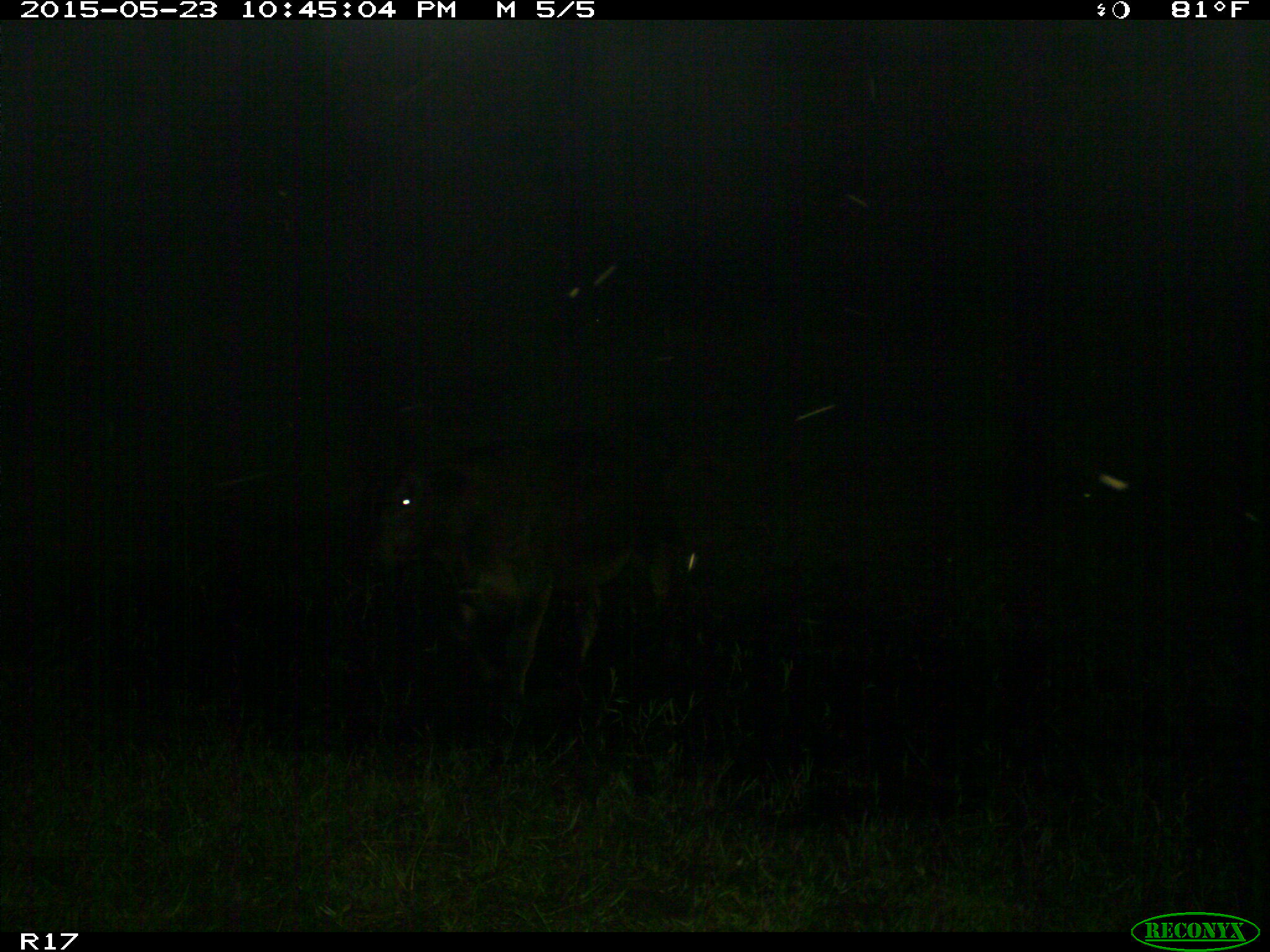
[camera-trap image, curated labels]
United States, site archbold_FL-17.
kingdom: Animalia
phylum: Chordata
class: Mammalia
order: Artiodactyla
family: Bovidae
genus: Bos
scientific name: Bos taurus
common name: domestic cow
Bos taurus (domestic cow).